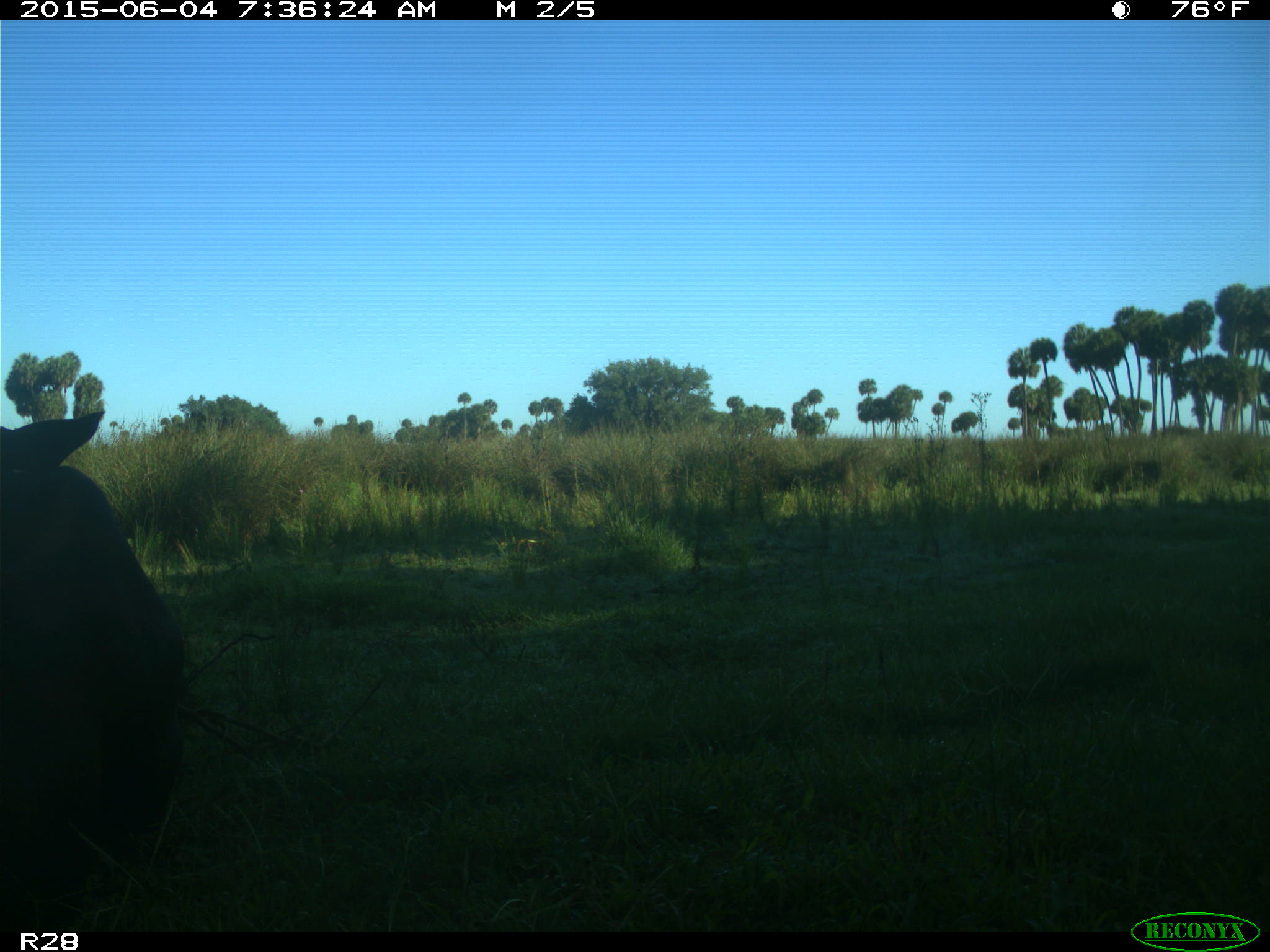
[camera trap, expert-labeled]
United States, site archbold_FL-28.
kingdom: Animalia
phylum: Chordata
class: Mammalia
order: Artiodactyla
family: Bovidae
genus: Bos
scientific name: Bos taurus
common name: domestic cow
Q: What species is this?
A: Bos taurus (domestic cow).